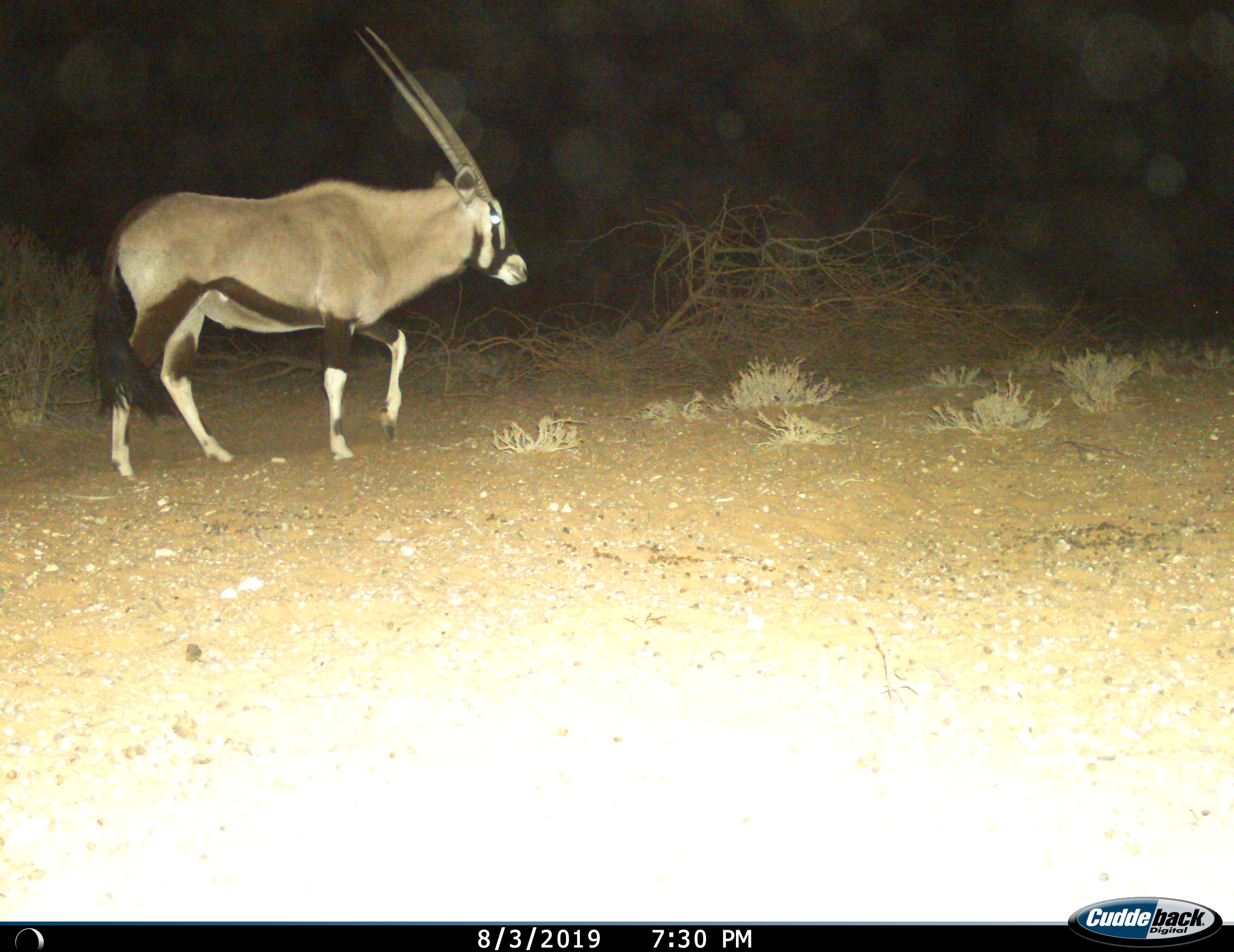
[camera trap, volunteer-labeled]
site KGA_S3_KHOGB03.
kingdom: Animalia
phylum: Chordata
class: Mammalia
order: Artiodactyla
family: Bovidae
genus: Oryx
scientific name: Oryx gazella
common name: gemsbok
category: oryx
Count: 1.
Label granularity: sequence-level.